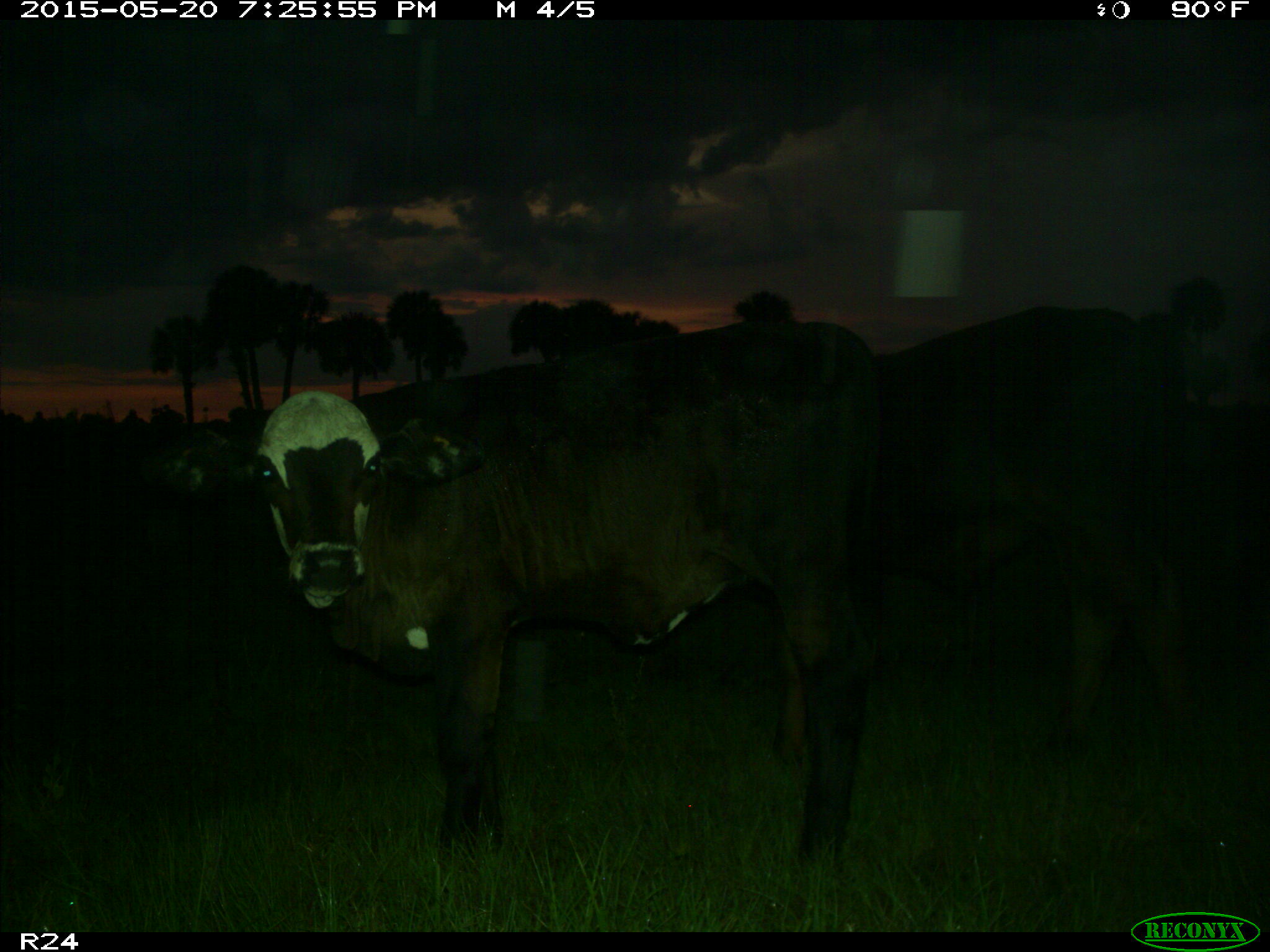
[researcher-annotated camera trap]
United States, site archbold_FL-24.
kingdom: Animalia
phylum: Chordata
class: Mammalia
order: Artiodactyla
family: Bovidae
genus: Bos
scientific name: Bos taurus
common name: domestic cow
Bos taurus (domestic cow).